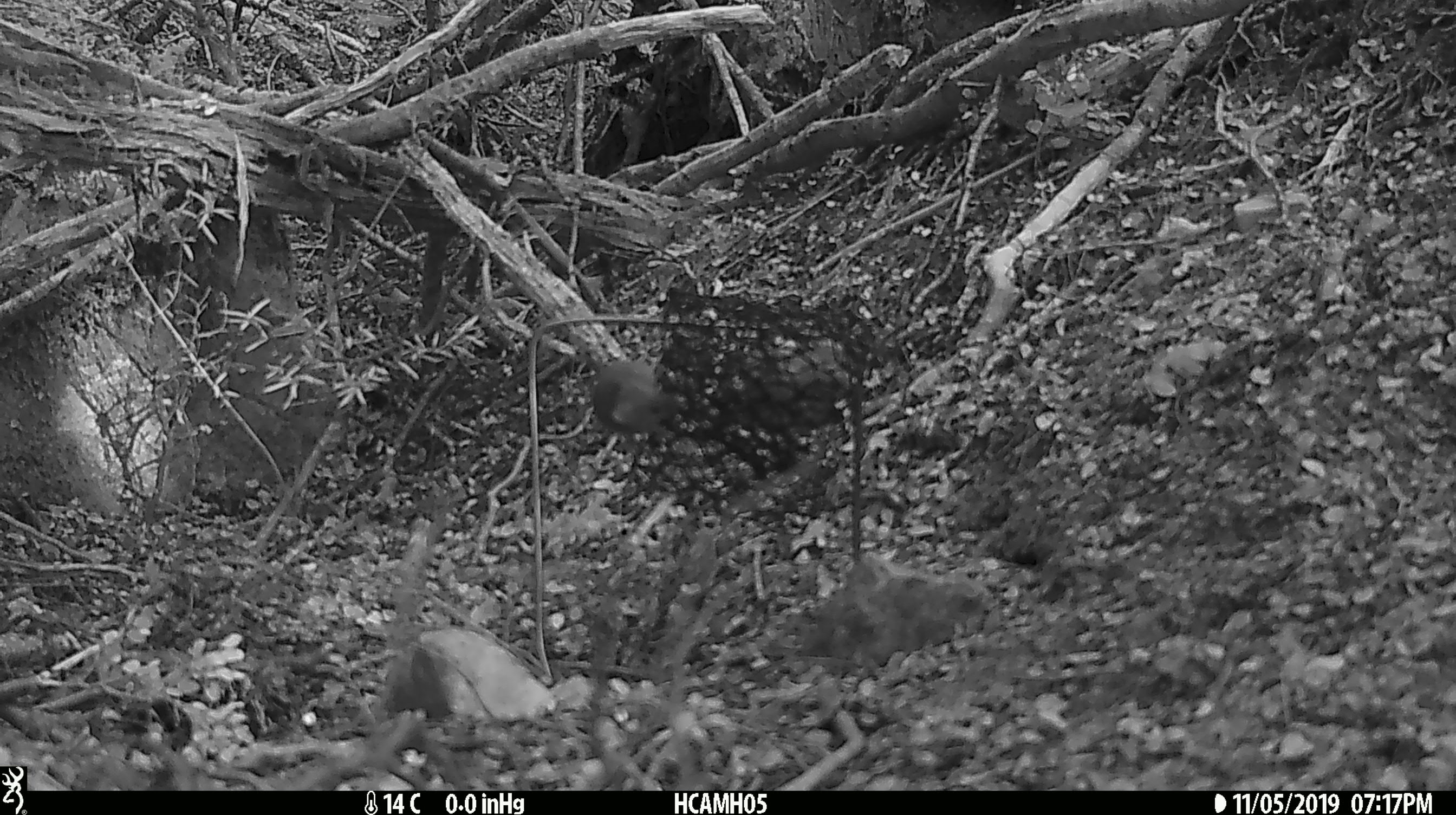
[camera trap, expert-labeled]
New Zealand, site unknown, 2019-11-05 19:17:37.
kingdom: Animalia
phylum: Chordata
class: Mammalia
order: Rodentia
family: Muridae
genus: Mus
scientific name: Mus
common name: mouse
Mouse (Mus).